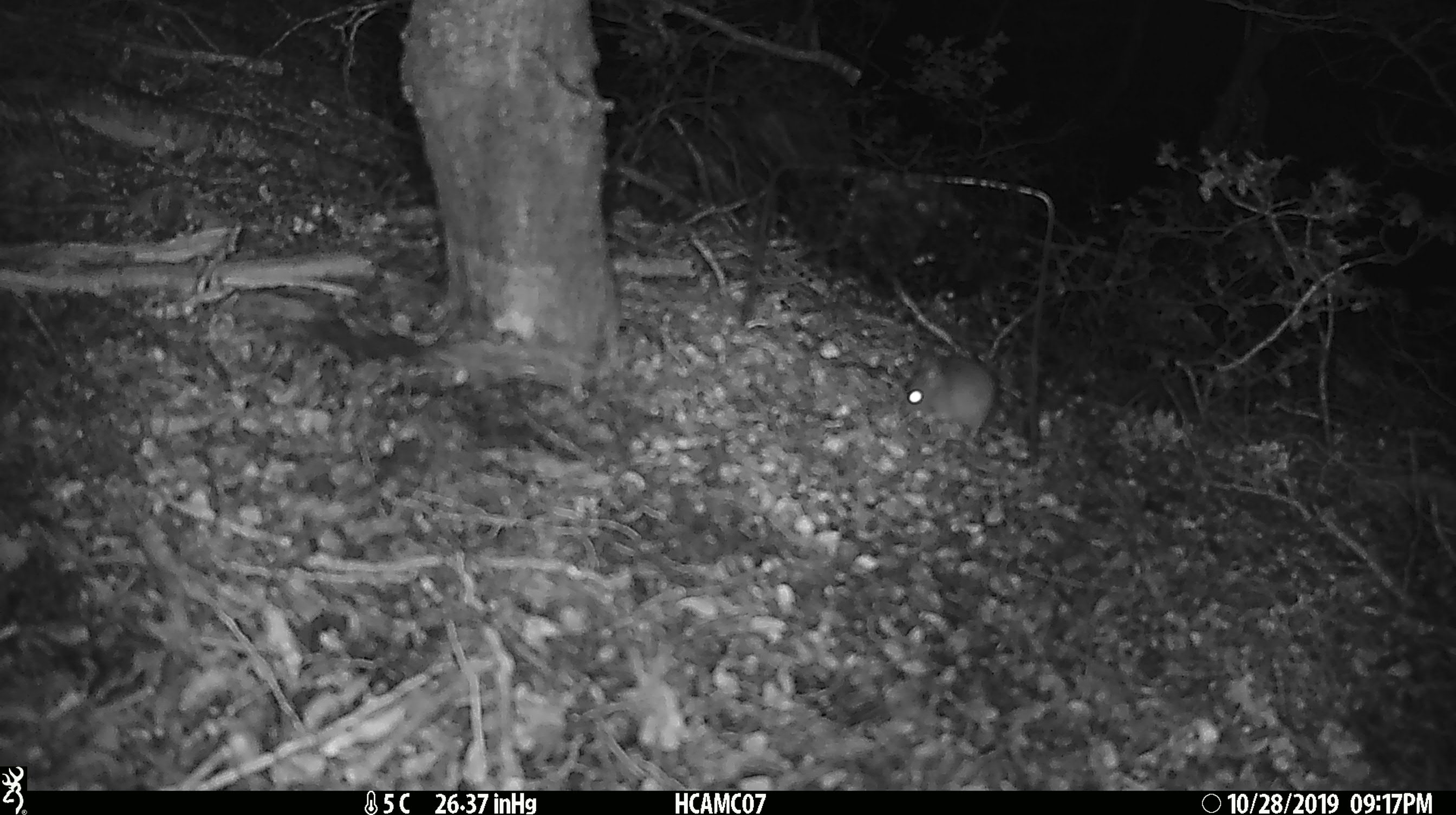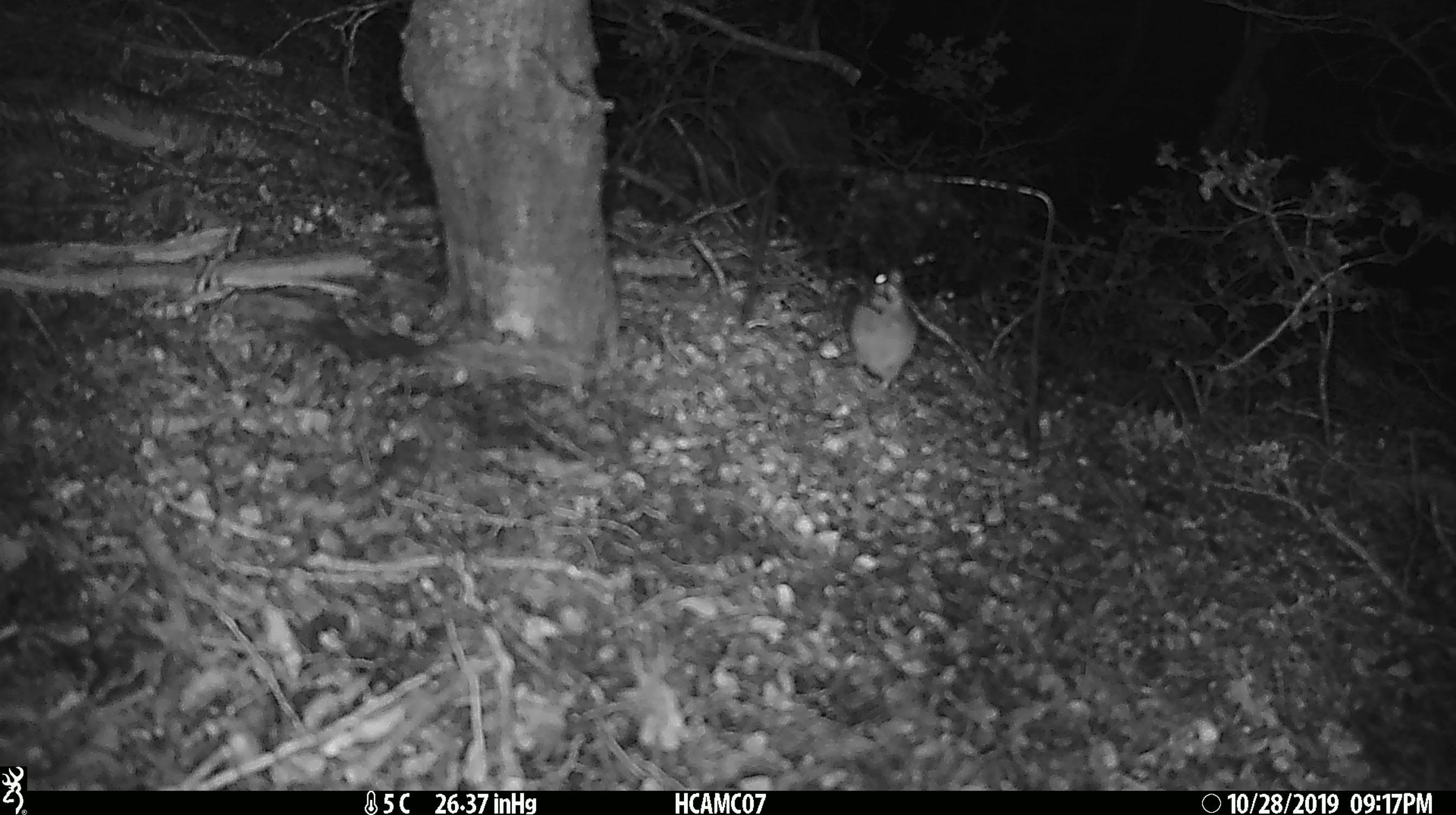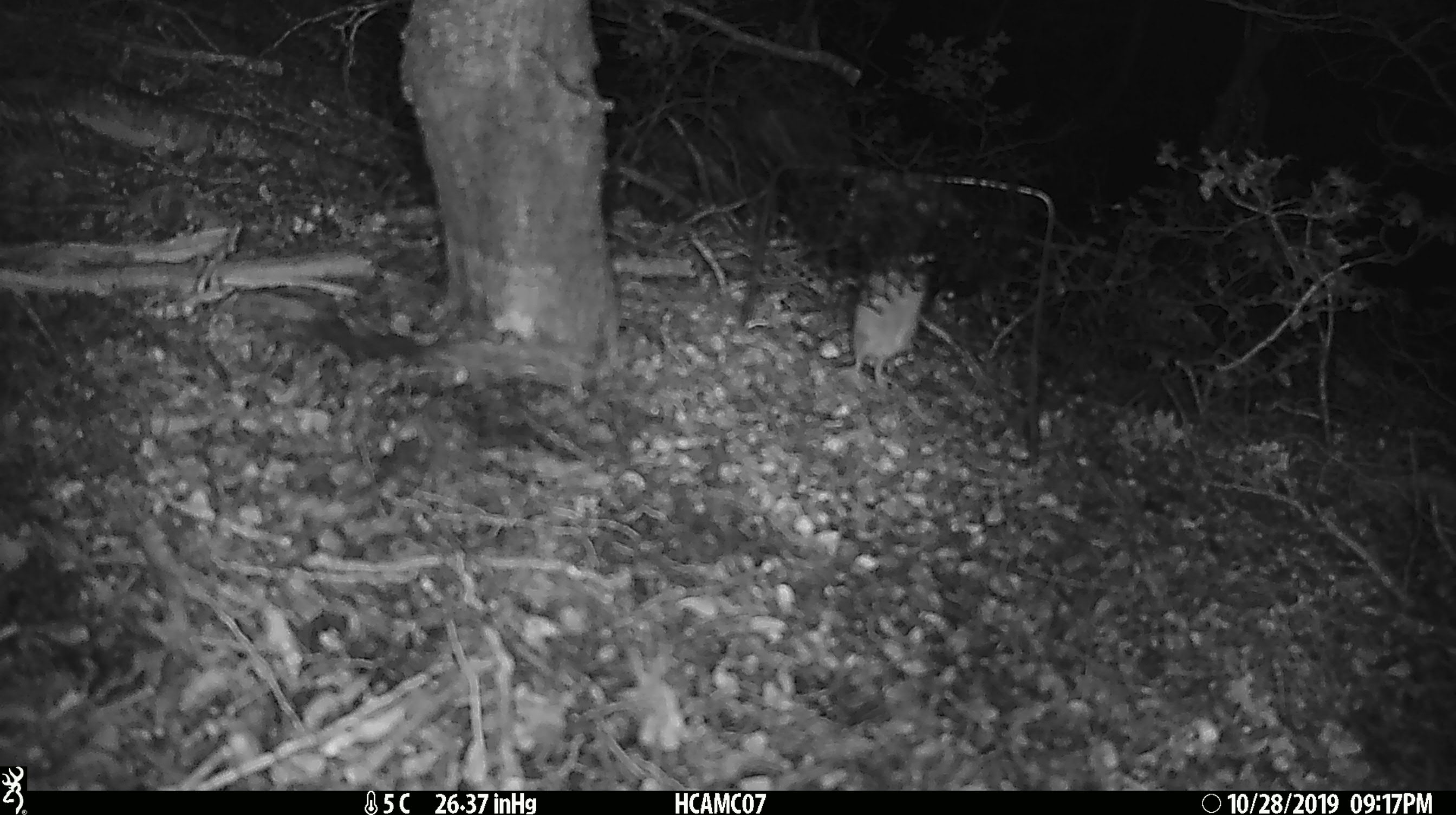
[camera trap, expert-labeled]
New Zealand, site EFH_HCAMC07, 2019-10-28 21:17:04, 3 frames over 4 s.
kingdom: Animalia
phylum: Chordata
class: Mammalia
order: Rodentia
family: Muridae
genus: Mus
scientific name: Mus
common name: mouse